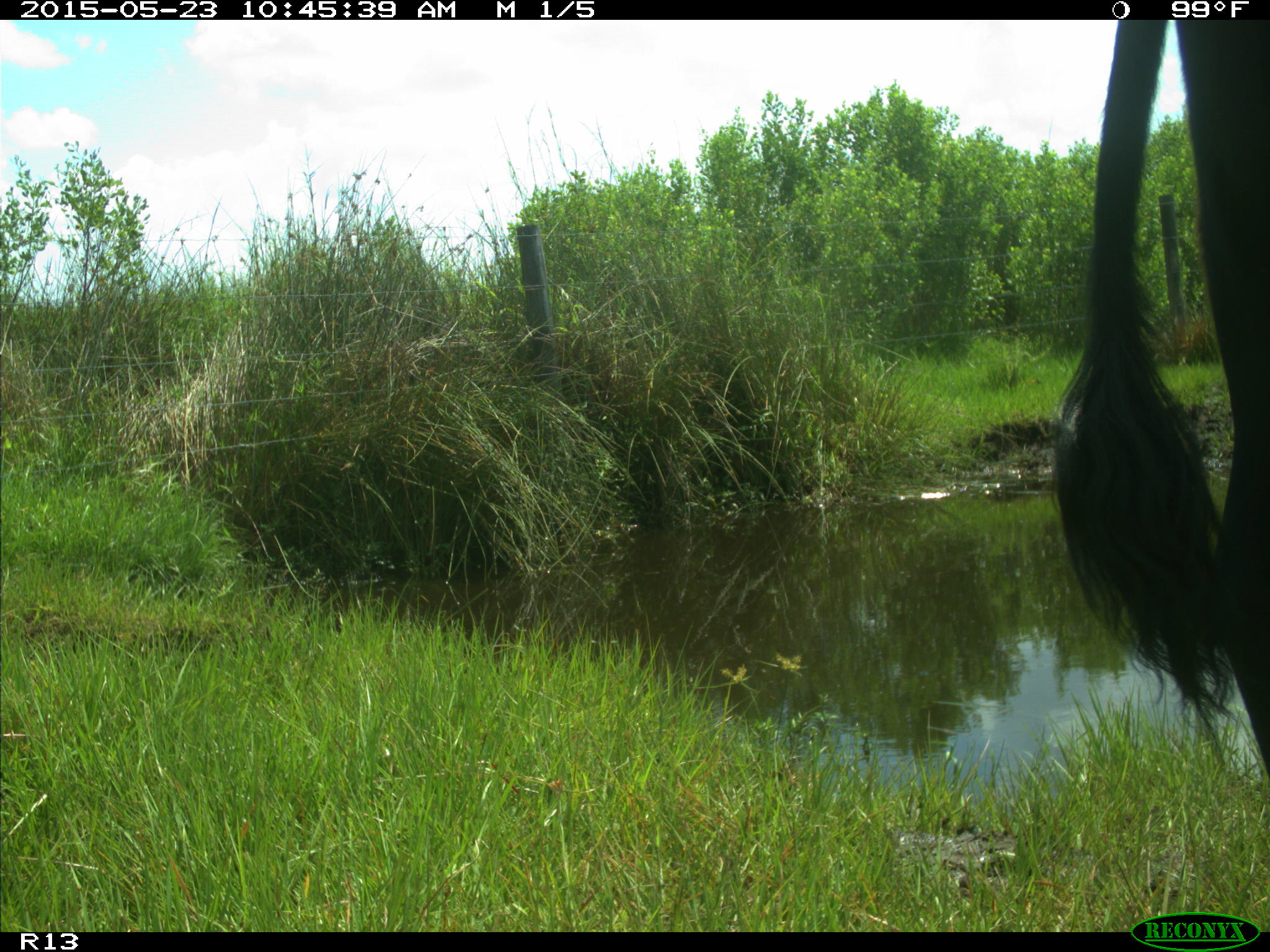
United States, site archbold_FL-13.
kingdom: Animalia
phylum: Chordata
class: Mammalia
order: Artiodactyla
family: Bovidae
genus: Bos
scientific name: Bos taurus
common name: domestic cow